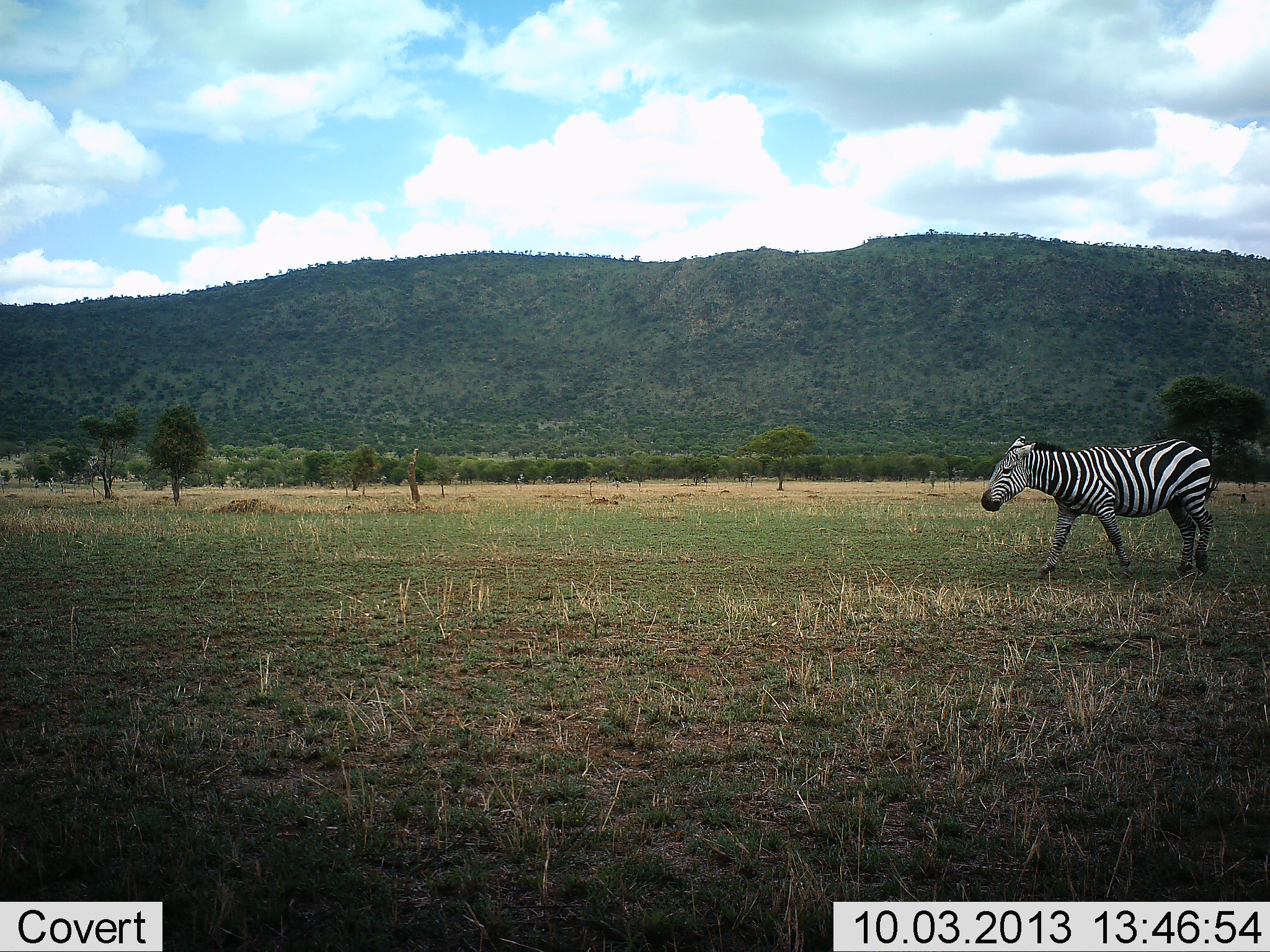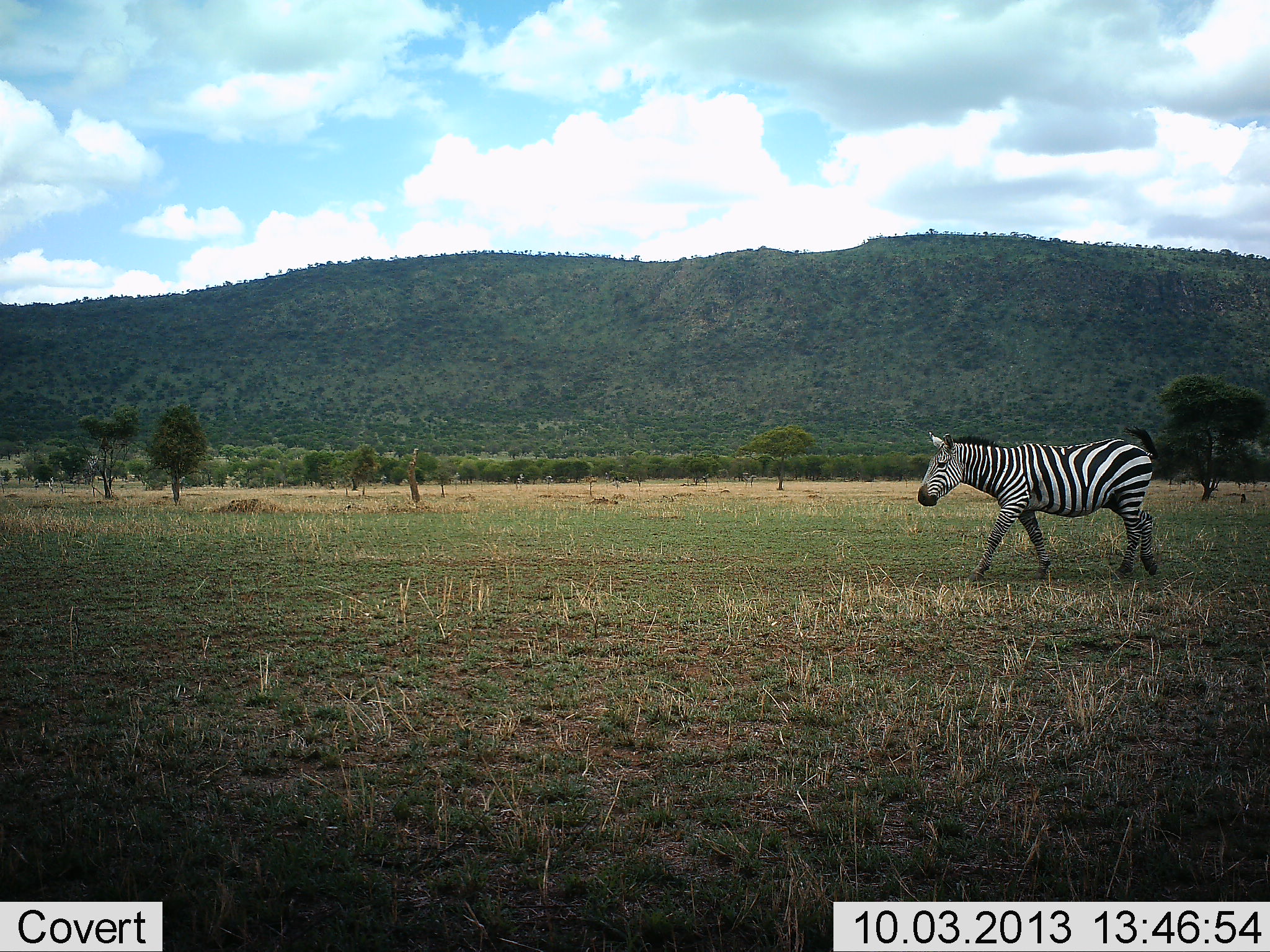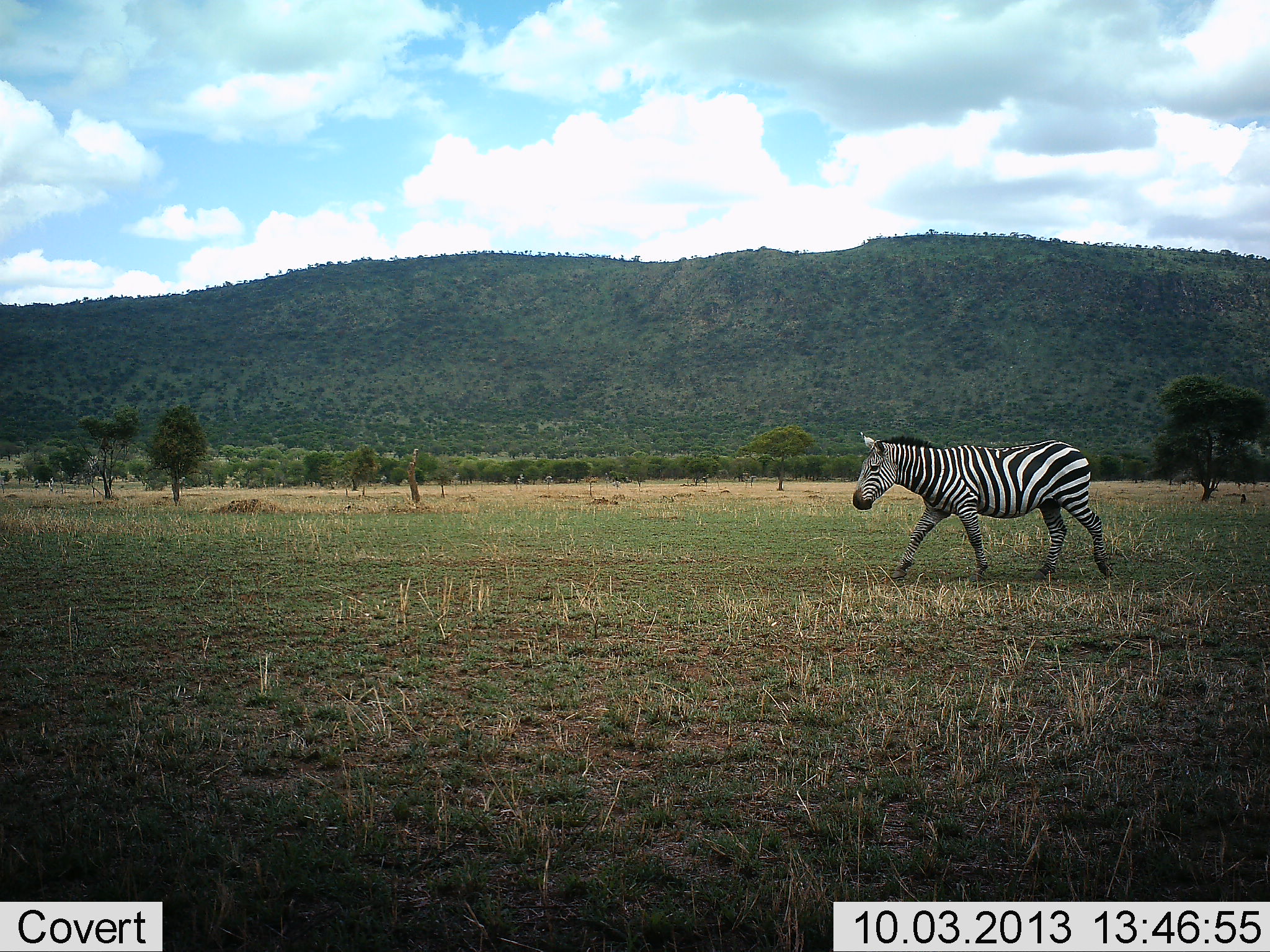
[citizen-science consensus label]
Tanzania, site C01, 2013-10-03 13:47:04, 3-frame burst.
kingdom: Animalia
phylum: Chordata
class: Mammalia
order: Perissodactyla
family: Equidae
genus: Equus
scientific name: Equus quagga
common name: plains zebra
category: zebra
Zebra (plains zebra) (Equus quagga), count 1. Behavior (volunteer vote fractions): standing 0%, resting 0%, moving 100%, interacting 0%. Young present (vote fraction): 0%. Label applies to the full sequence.